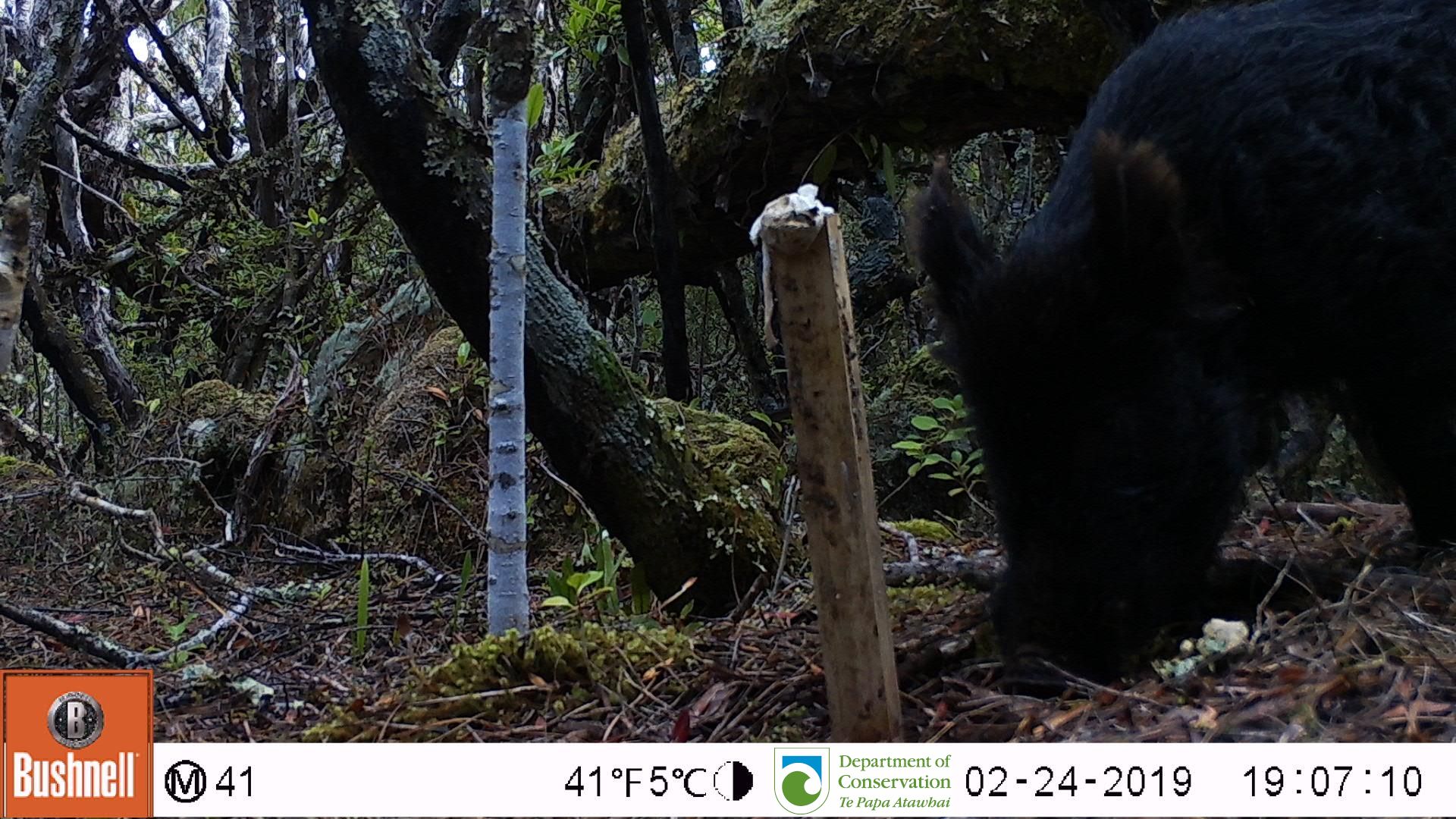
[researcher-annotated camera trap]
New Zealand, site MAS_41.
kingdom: Animalia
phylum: Chordata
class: Mammalia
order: Artiodactyla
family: Suidae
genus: Sus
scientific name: Sus scrofa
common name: pig